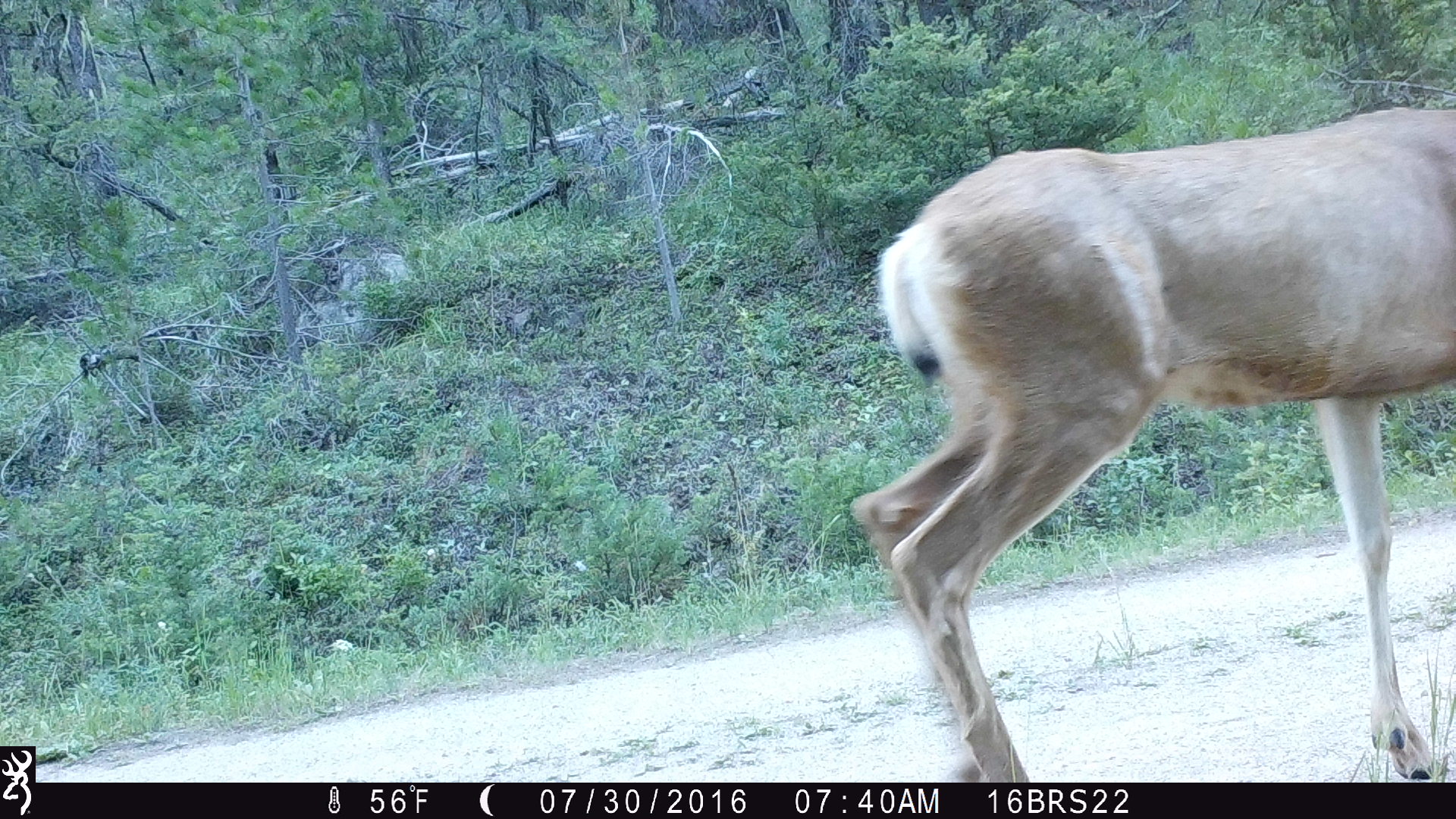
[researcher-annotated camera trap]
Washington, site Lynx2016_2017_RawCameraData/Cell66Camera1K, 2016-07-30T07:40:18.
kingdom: Animalia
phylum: Chordata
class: Mammalia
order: Artiodactyla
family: Cervidae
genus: Odocoileus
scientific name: Odocoileus hemionus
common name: mule deer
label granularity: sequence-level